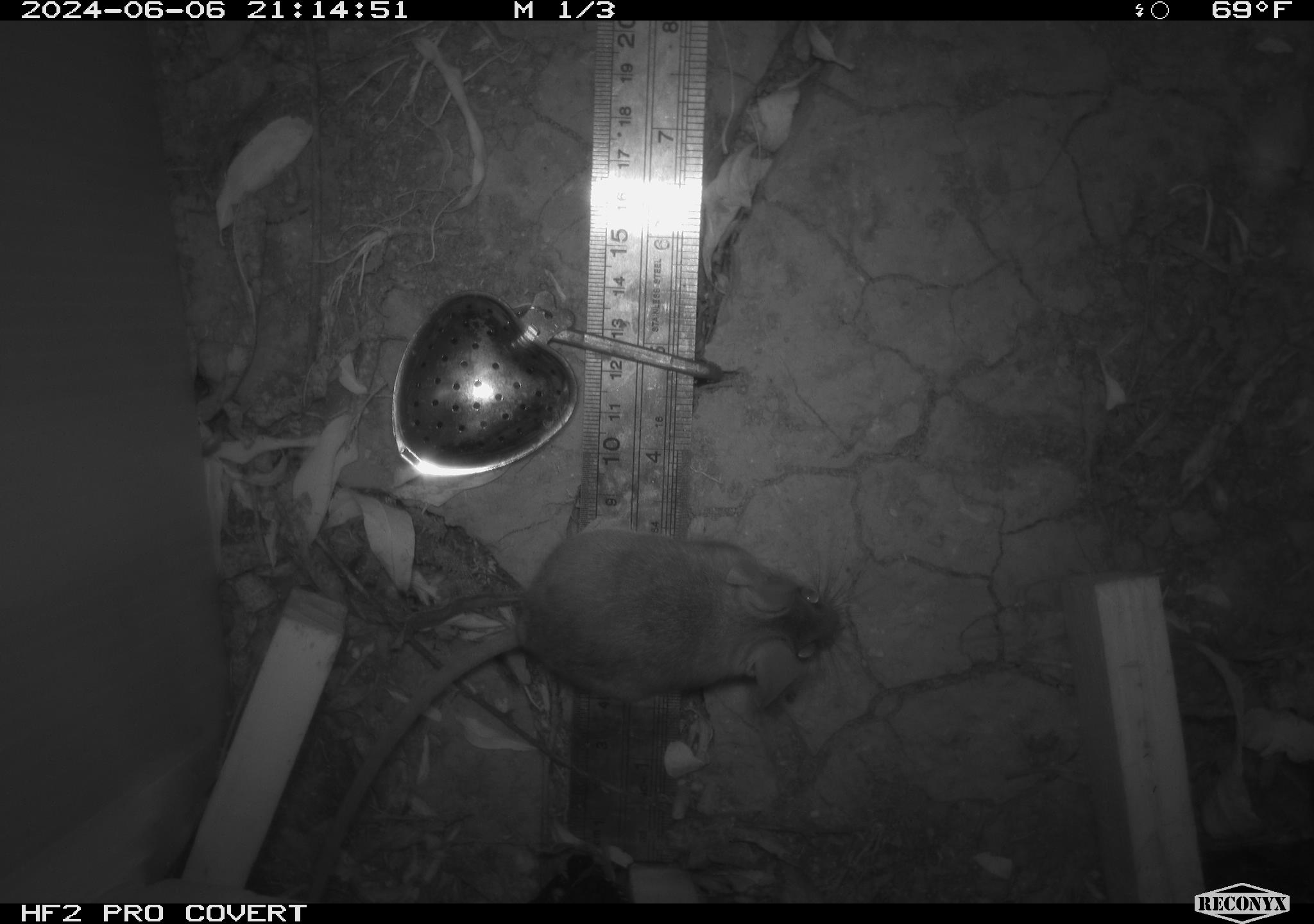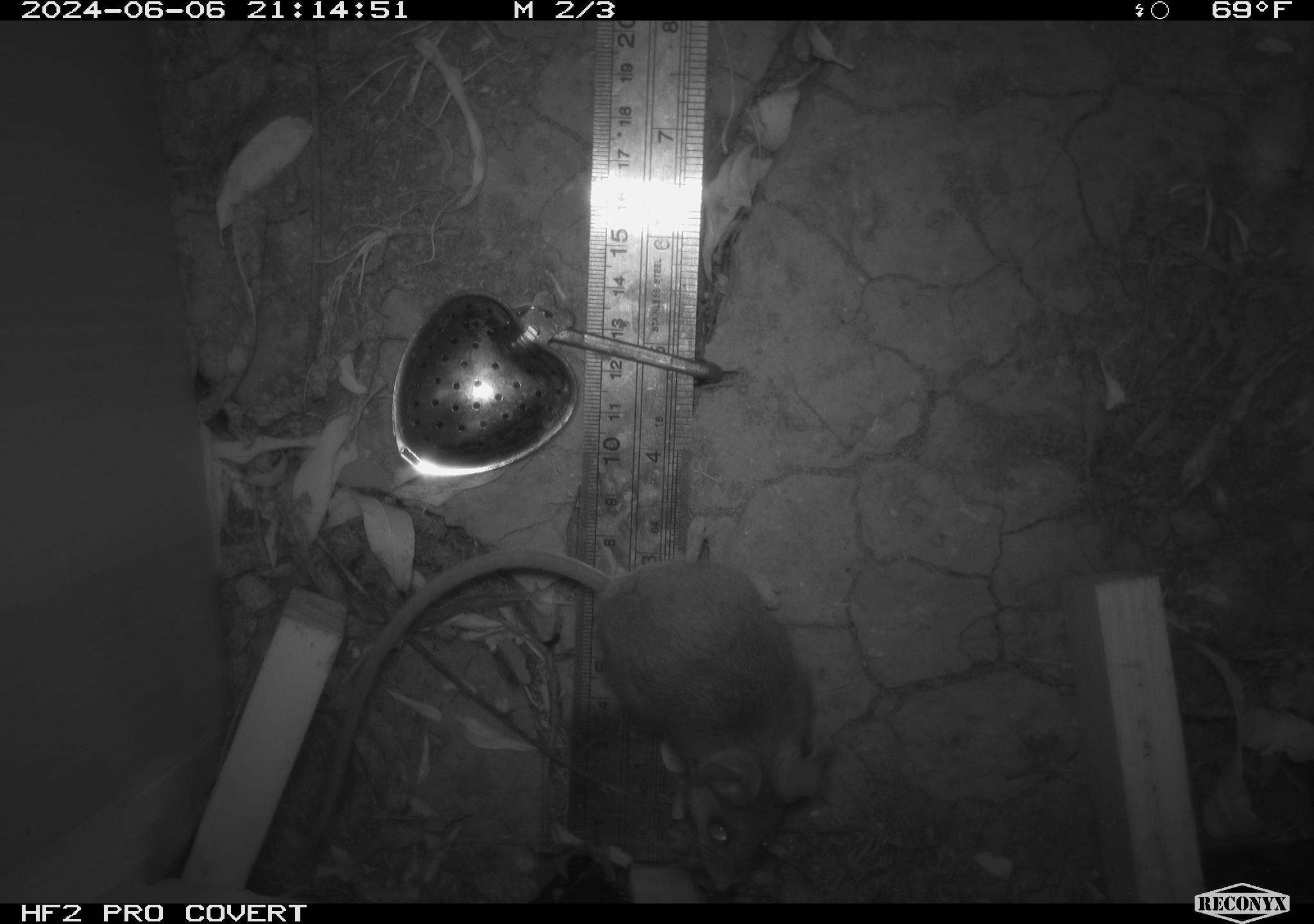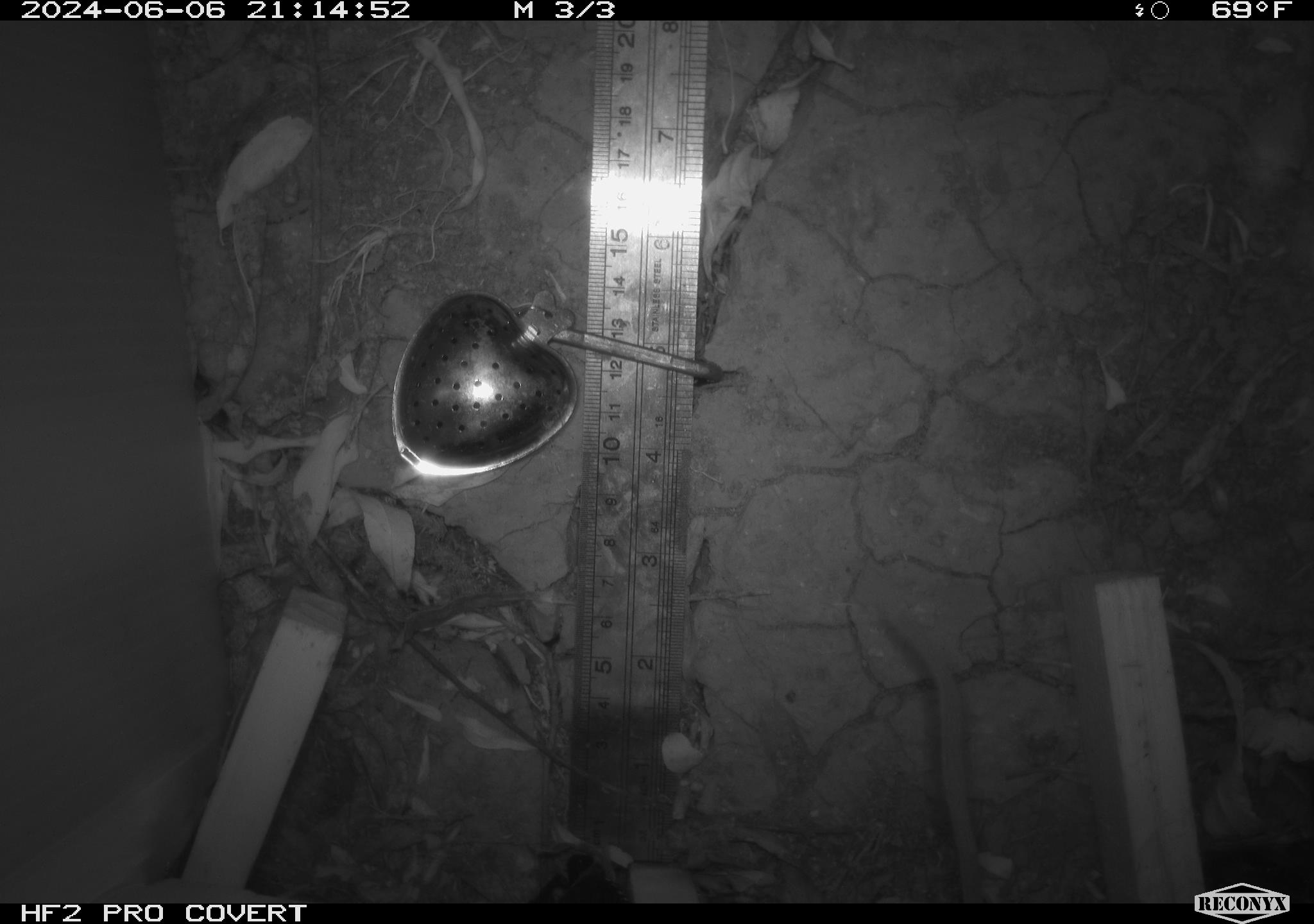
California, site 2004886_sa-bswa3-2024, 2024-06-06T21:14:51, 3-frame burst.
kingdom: Animalia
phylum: Chordata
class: Mammalia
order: Rodentia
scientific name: Rodentia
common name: mouse species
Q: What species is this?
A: Mouse species (Rodentia).